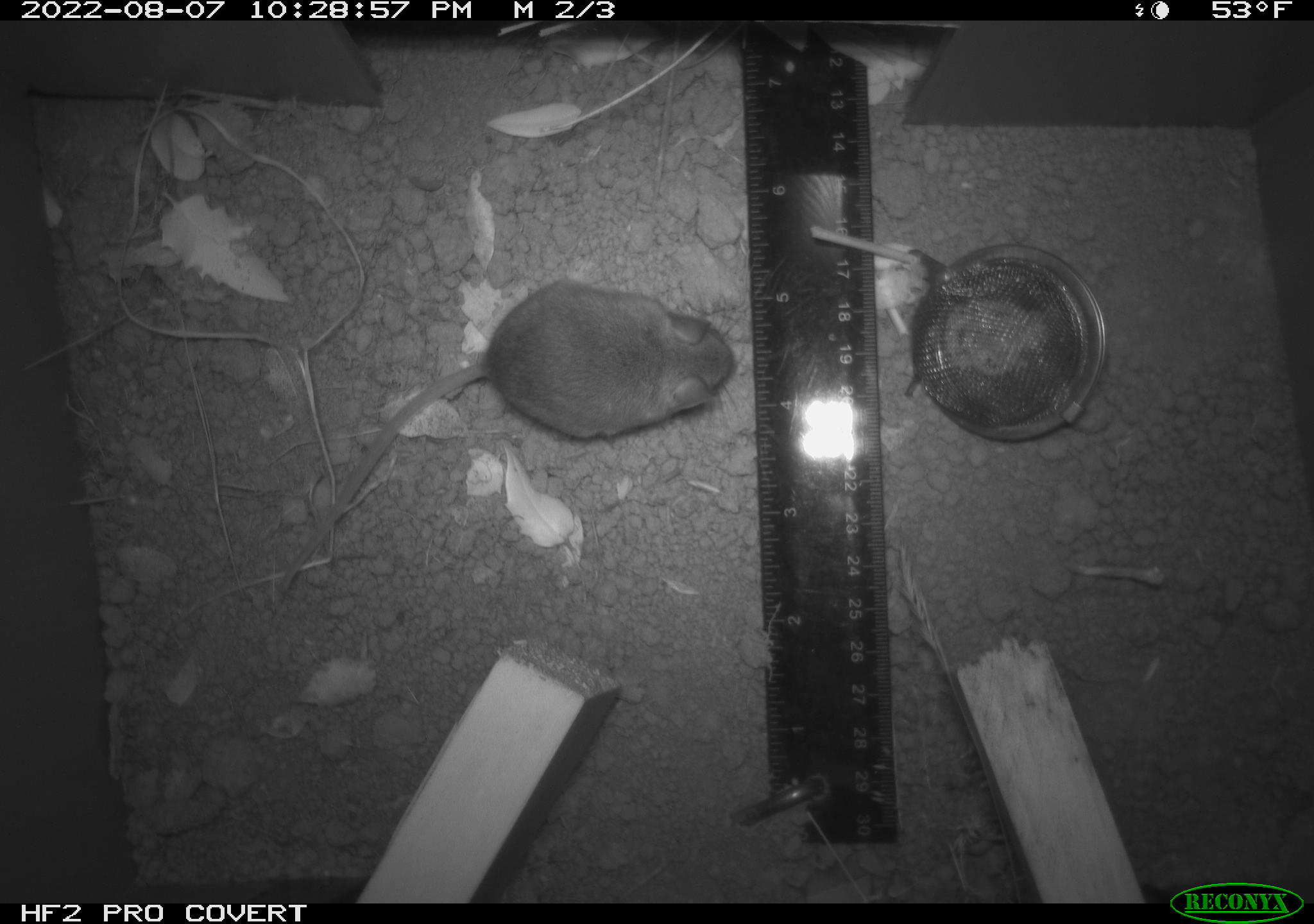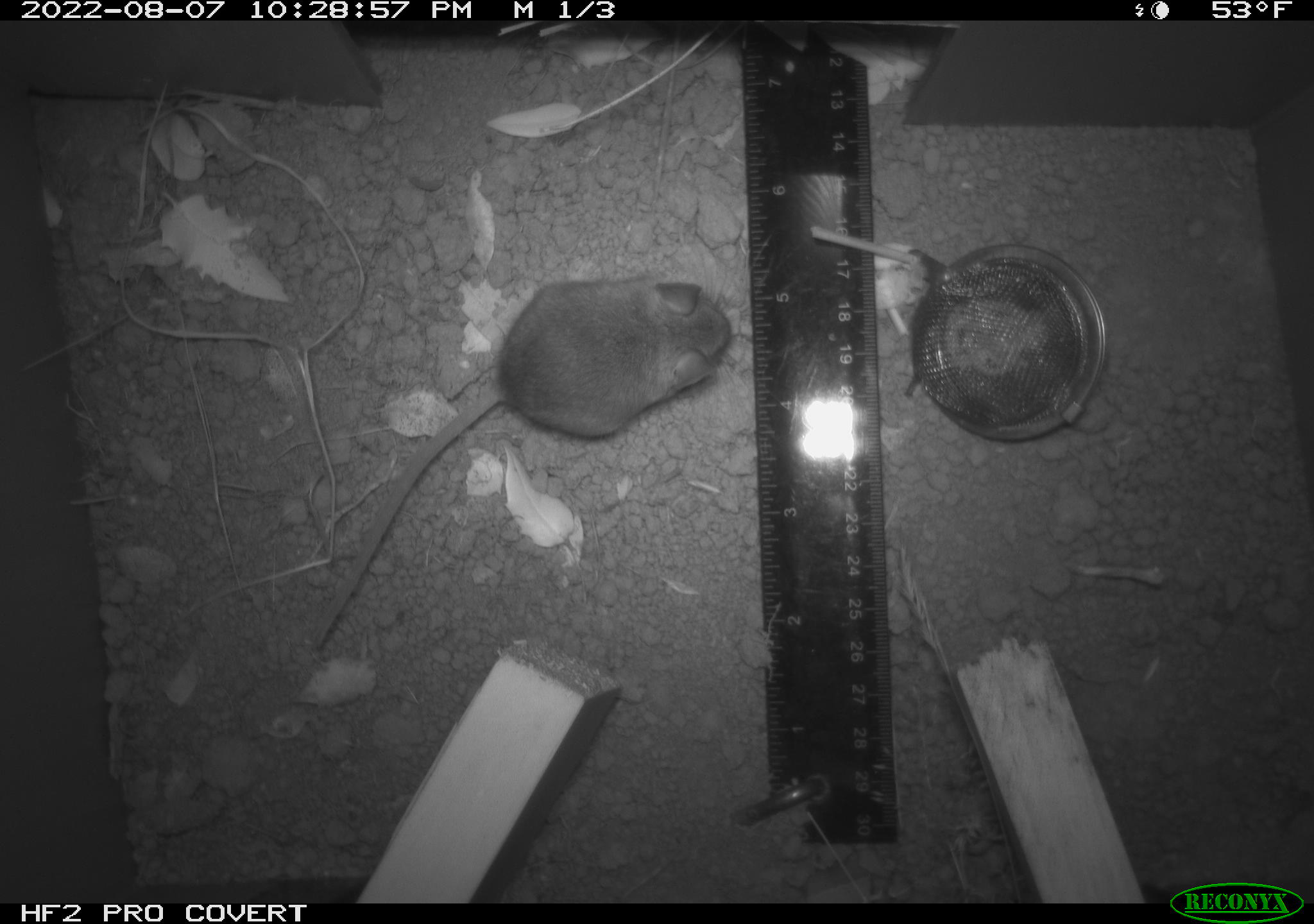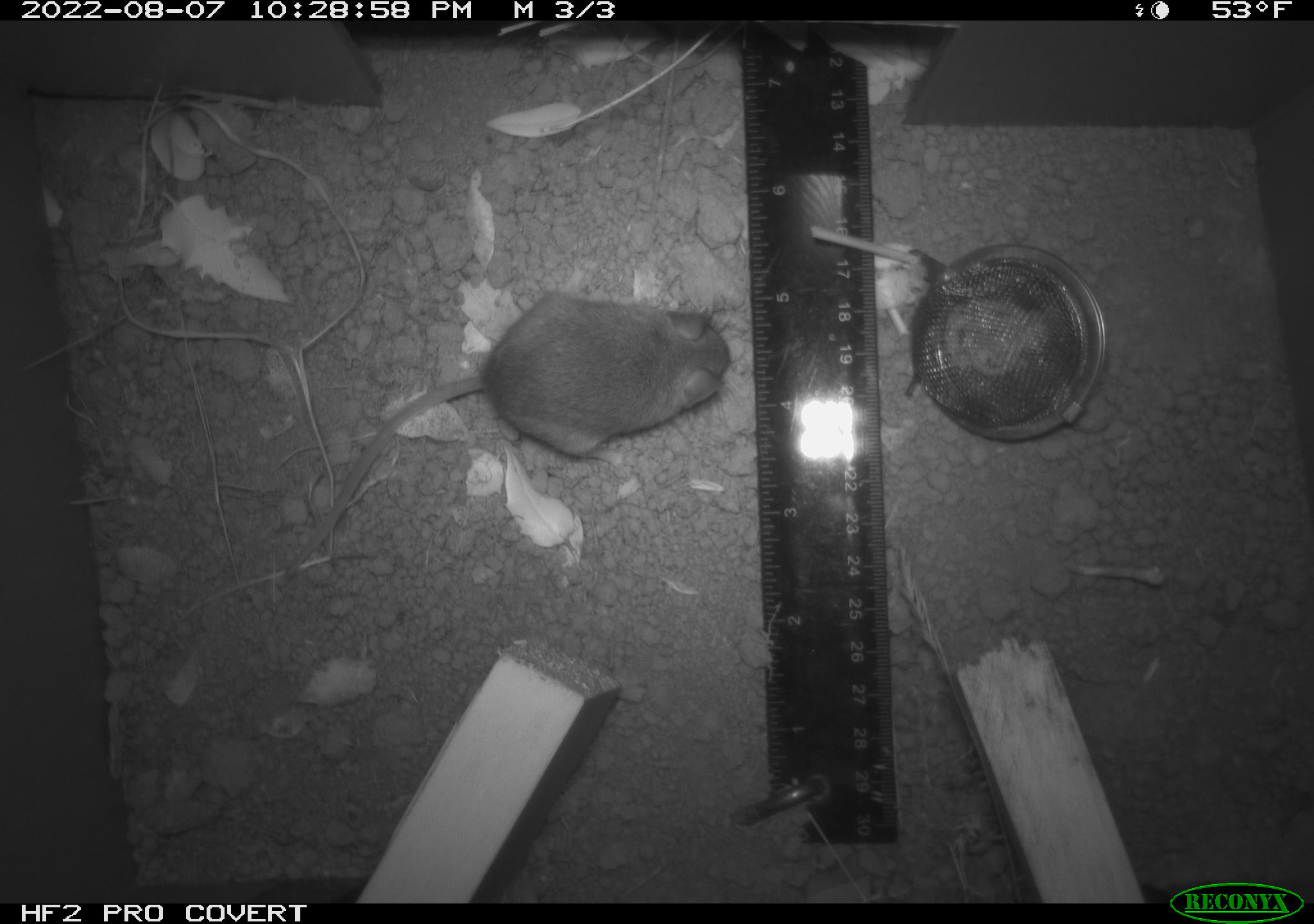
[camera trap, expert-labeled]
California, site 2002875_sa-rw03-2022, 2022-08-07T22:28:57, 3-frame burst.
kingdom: Animalia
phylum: Chordata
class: Mammalia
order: Rodentia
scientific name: Rodentia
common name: mouse species